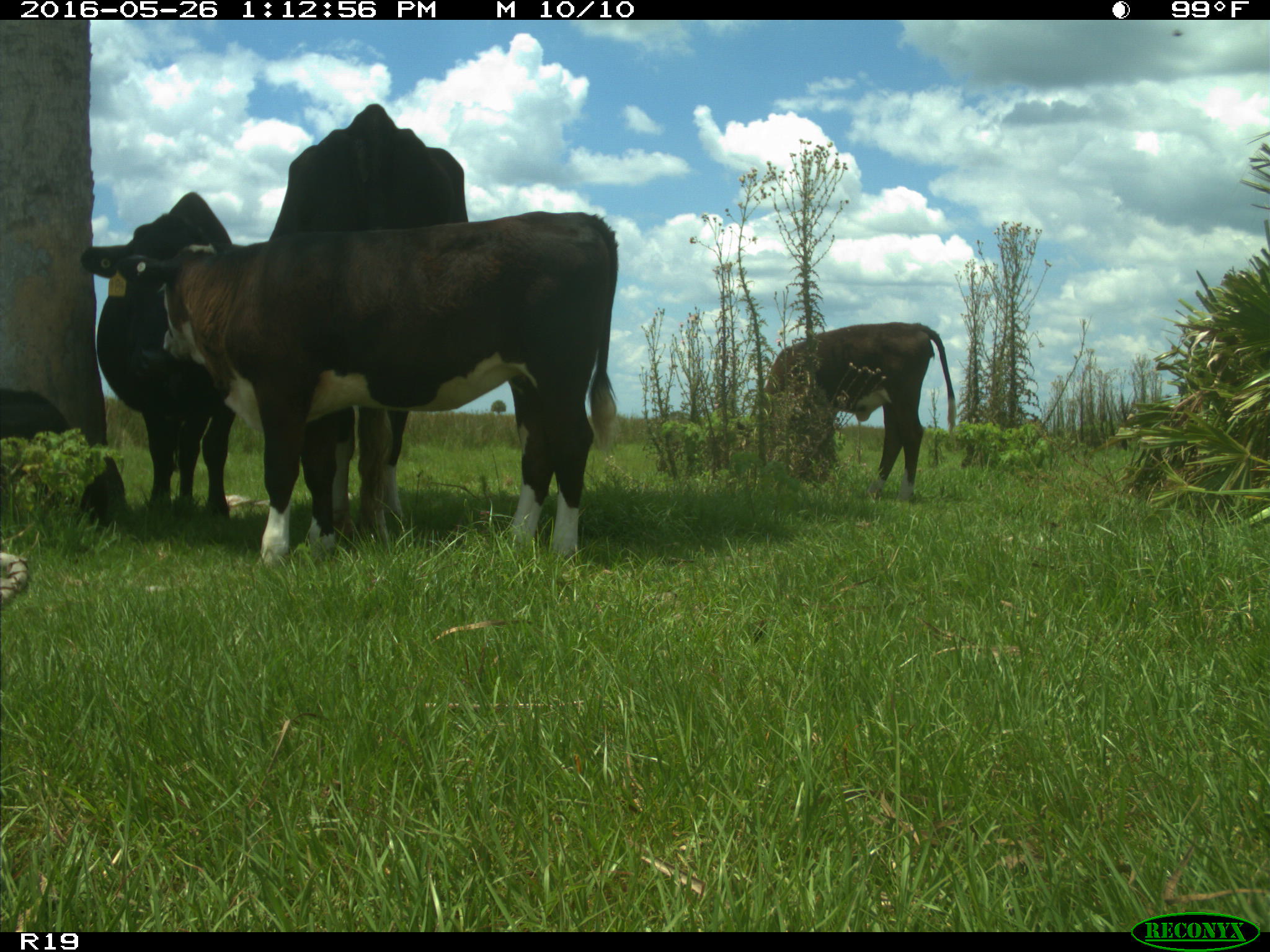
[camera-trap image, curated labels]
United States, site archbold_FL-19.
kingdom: Animalia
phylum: Chordata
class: Mammalia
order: Artiodactyla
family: Bovidae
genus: Bos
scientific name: Bos taurus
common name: domestic cow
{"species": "Bos taurus (domestic cow)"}